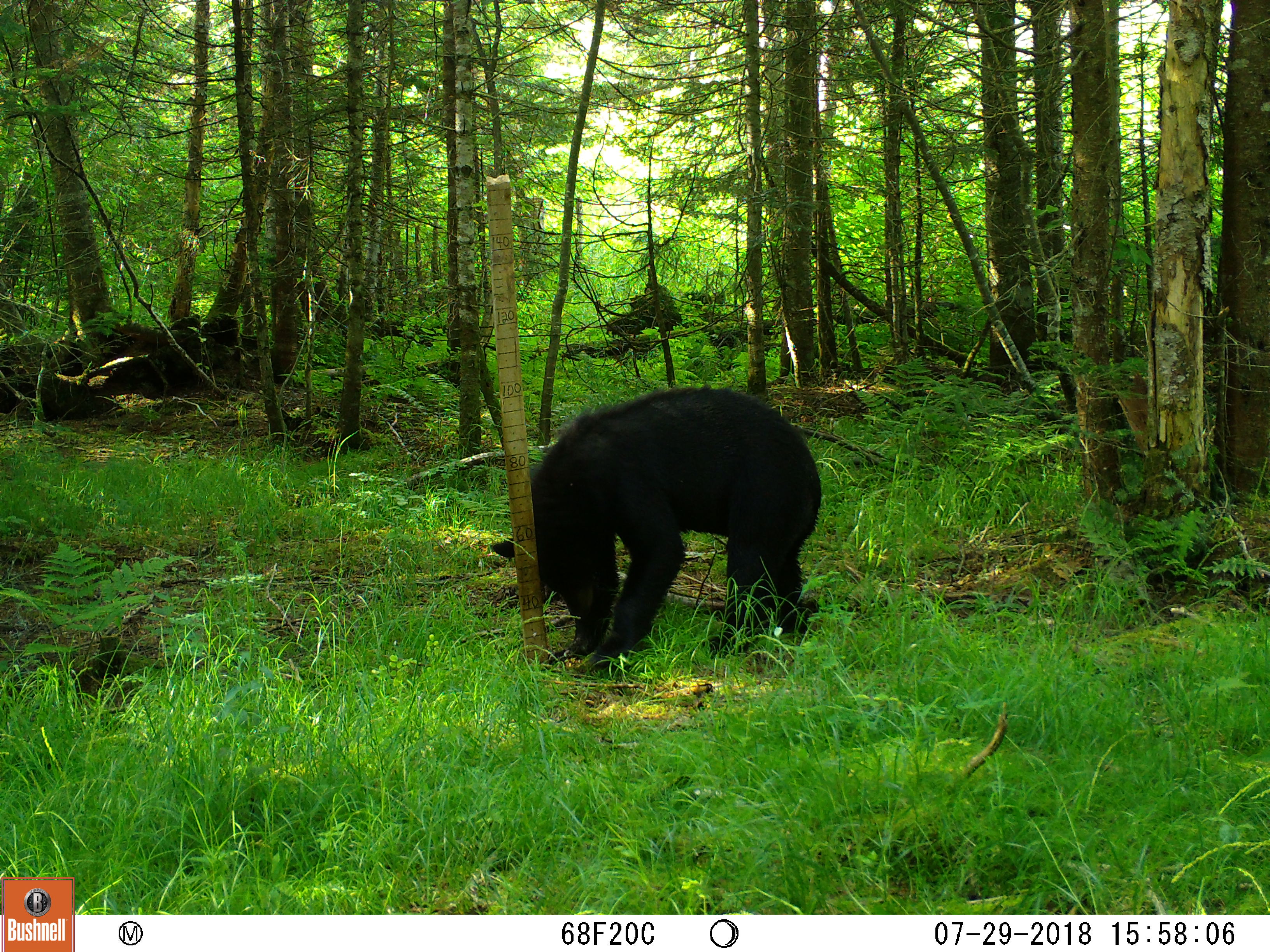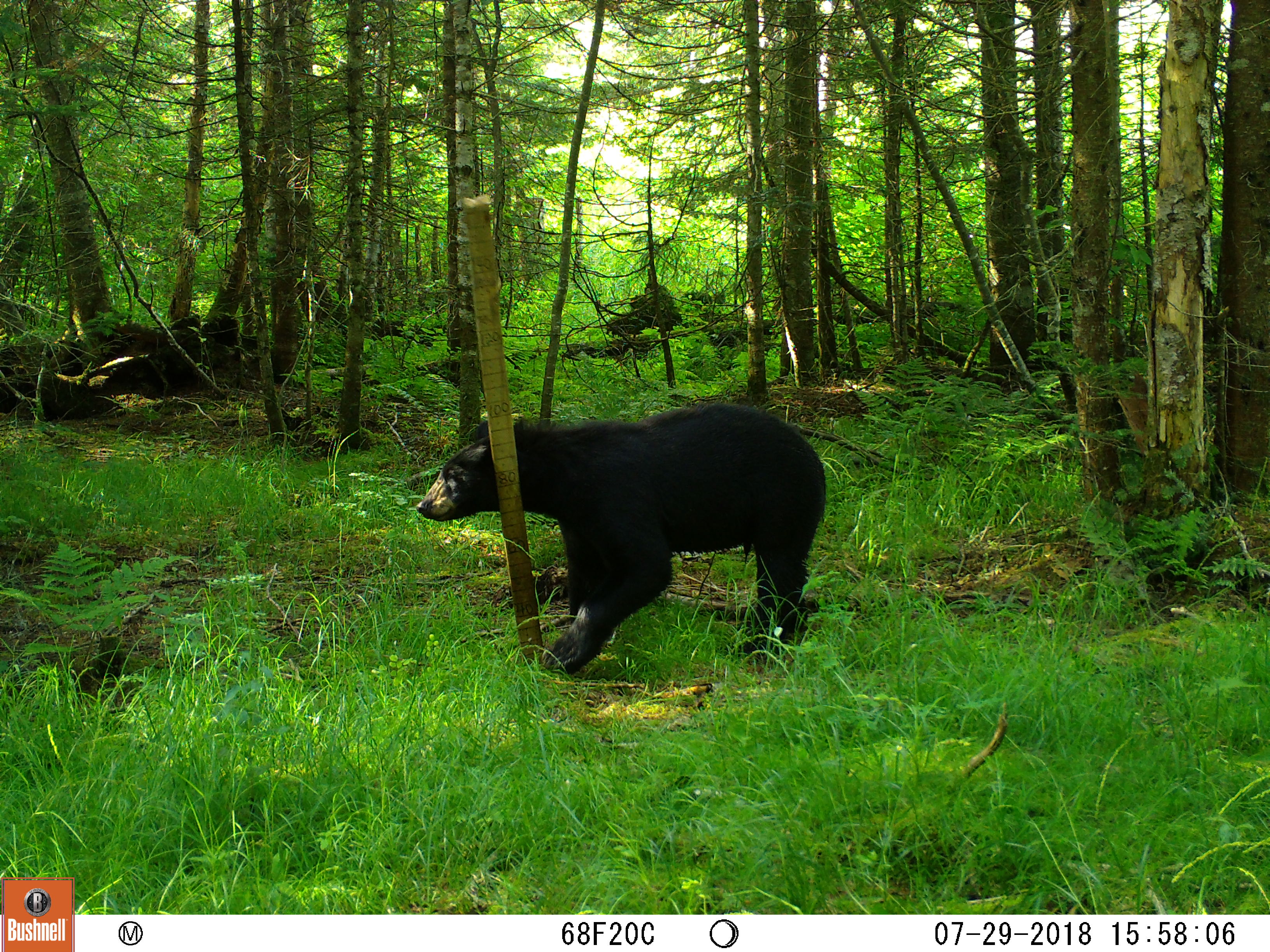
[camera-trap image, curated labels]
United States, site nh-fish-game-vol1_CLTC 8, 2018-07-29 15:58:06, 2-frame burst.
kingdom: Animalia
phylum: Chordata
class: Mammalia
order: Carnivora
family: Ursidae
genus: Ursus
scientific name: Ursus americanus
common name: black bear